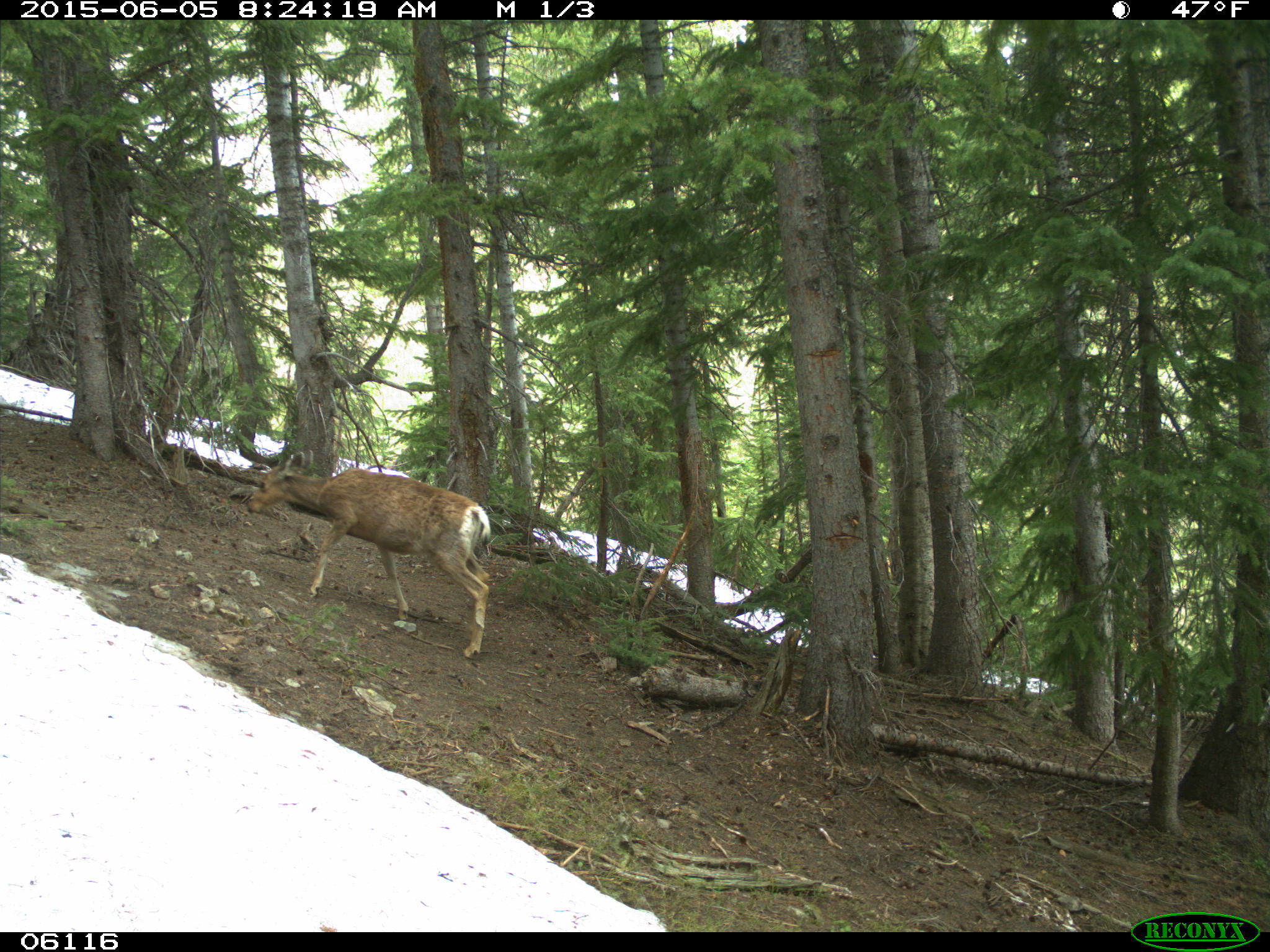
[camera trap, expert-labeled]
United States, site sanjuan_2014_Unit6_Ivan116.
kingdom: Animalia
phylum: Chordata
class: Mammalia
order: Artiodactyla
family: Cervidae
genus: Odocoileus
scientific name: Odocoileus hemionus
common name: mule deer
Odocoileus hemionus (mule deer).